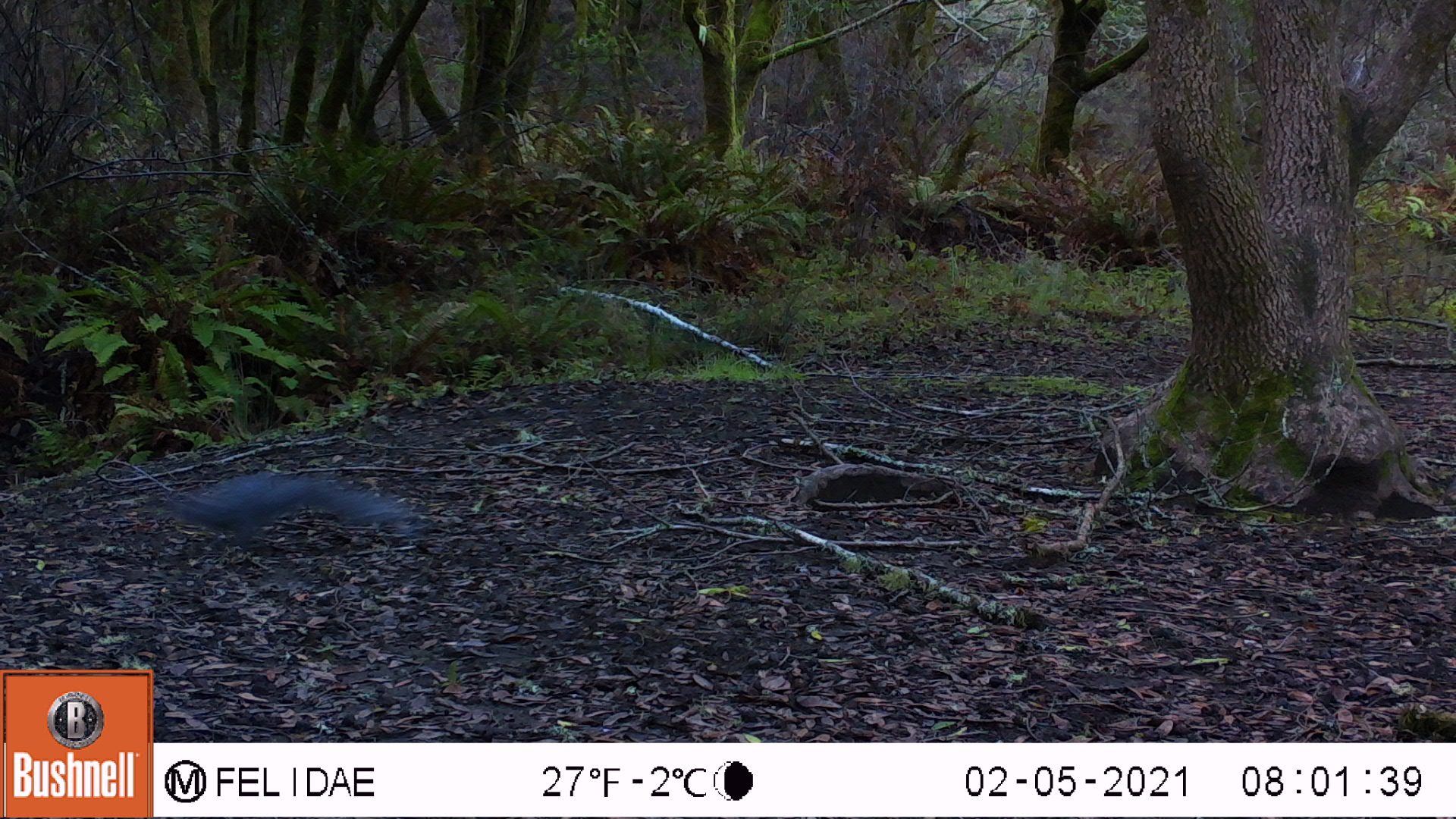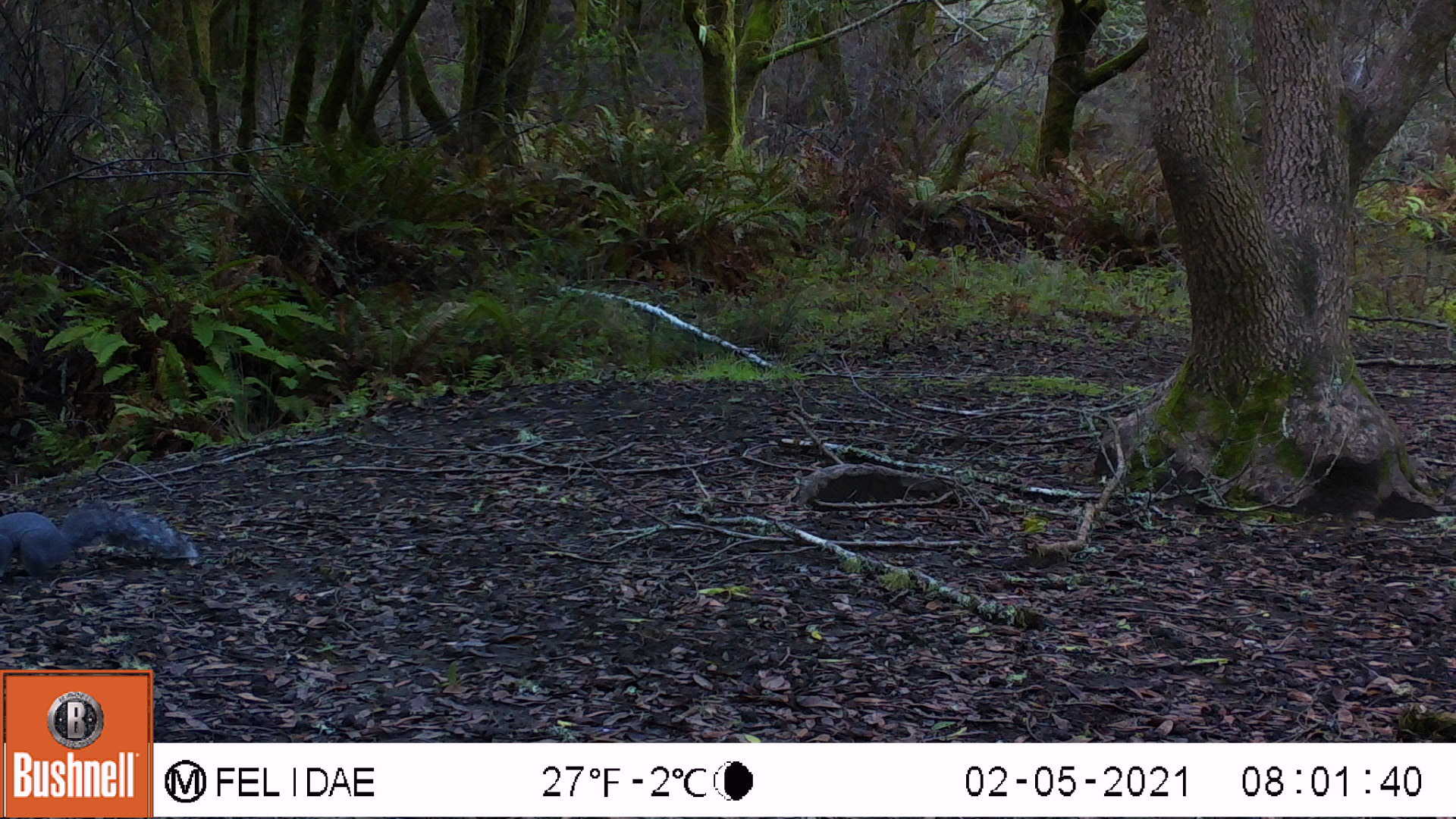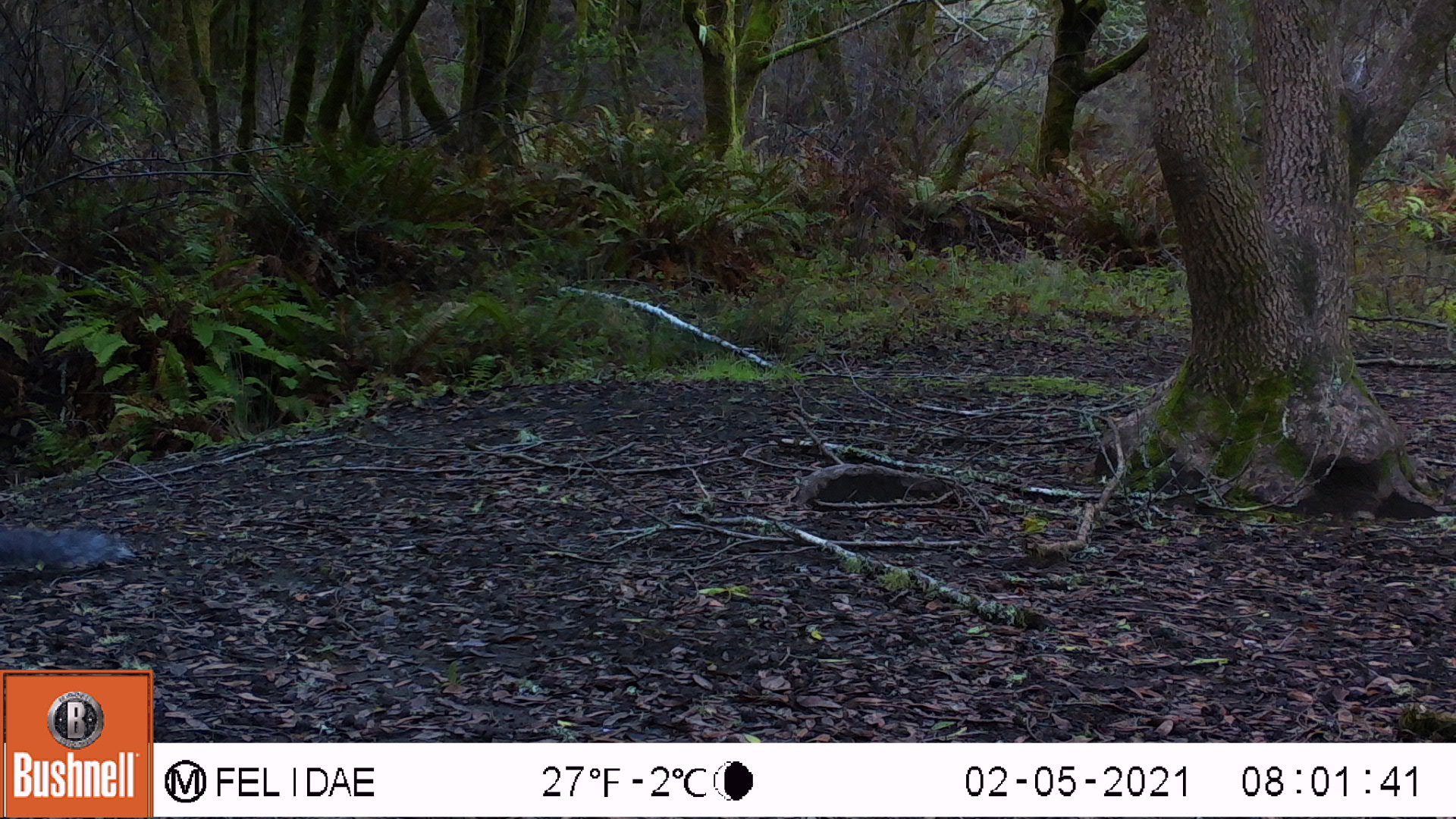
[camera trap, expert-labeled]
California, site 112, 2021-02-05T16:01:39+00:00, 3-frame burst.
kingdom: Animalia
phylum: Chordata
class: Mammalia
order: Rodentia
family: Sciuridae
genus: Sciurus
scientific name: Sciurus griseus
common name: western gray squirrel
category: western grey squirrel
Western grey squirrel (western gray squirrel) (Sciurus griseus).